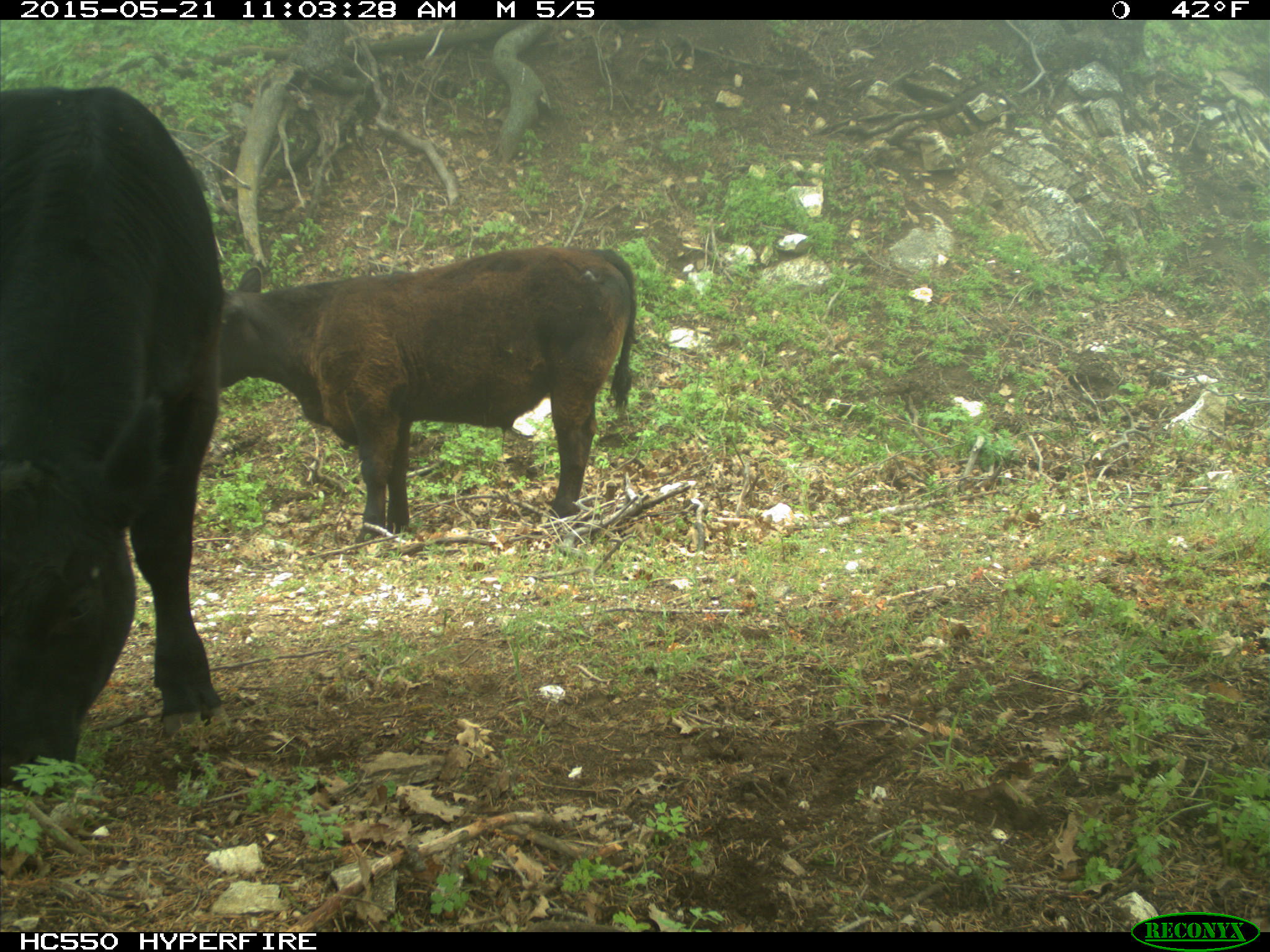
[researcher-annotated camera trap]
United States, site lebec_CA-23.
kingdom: Animalia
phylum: Chordata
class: Mammalia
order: Artiodactyla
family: Bovidae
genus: Bos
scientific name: Bos taurus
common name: domestic cow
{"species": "Bos taurus (domestic cow)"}